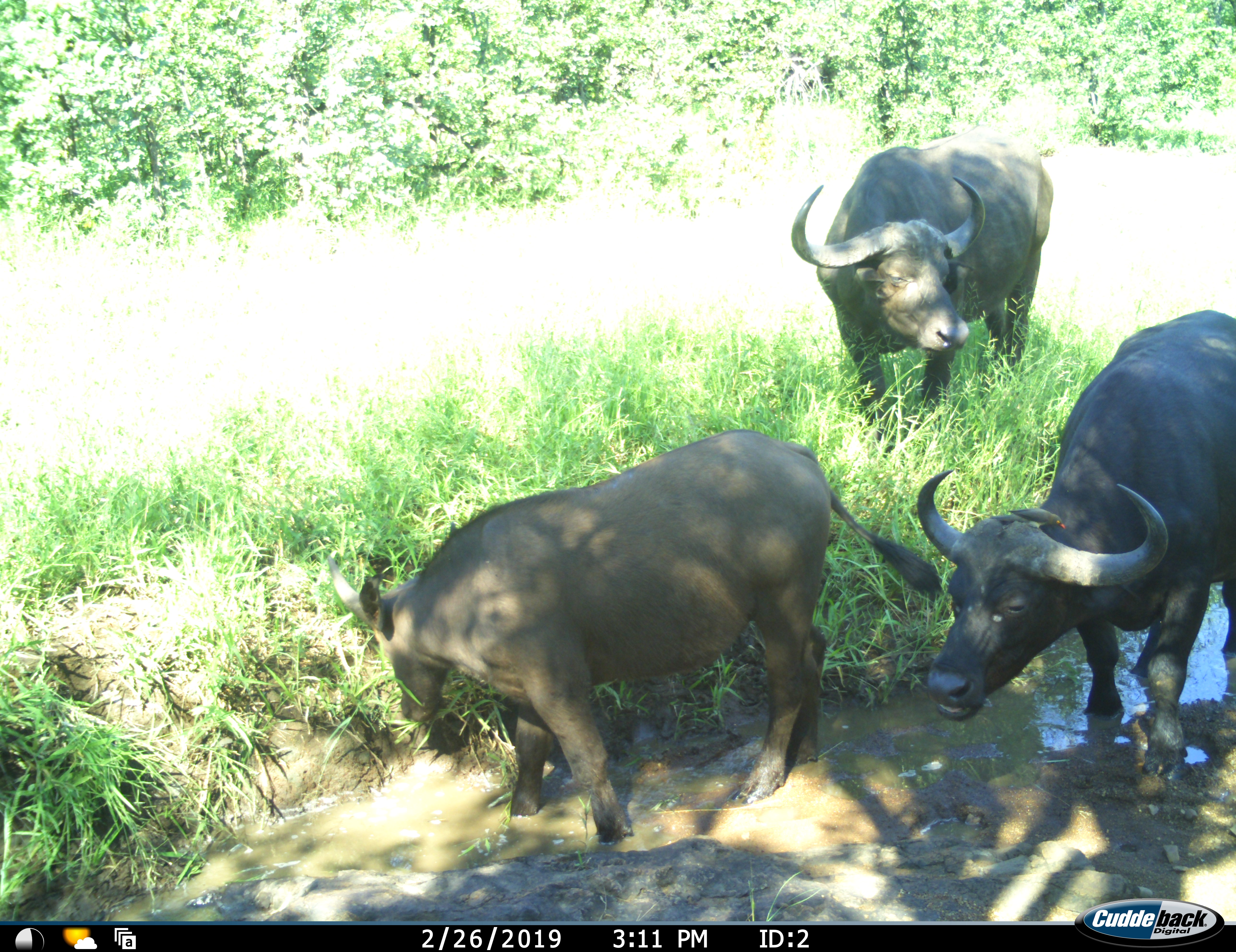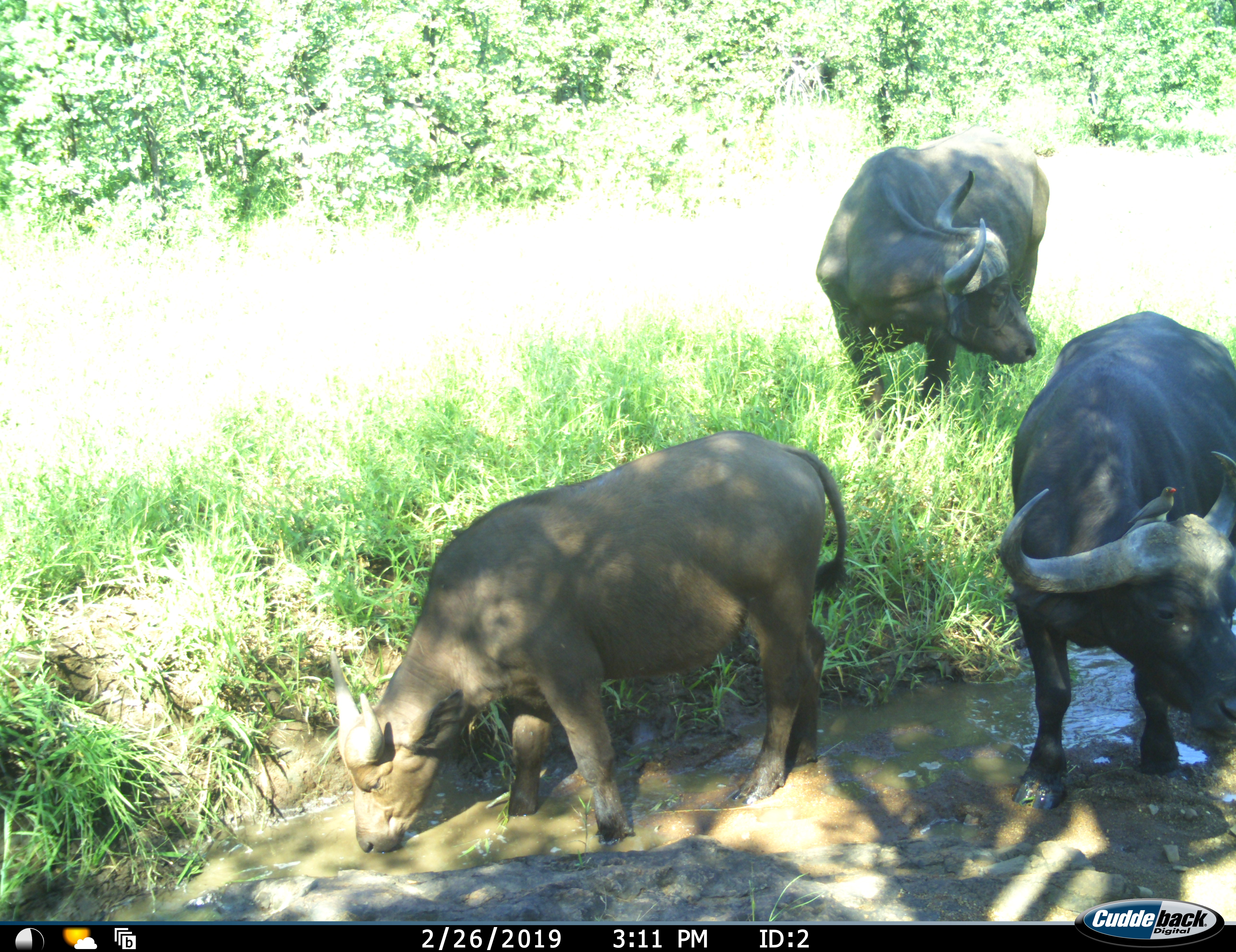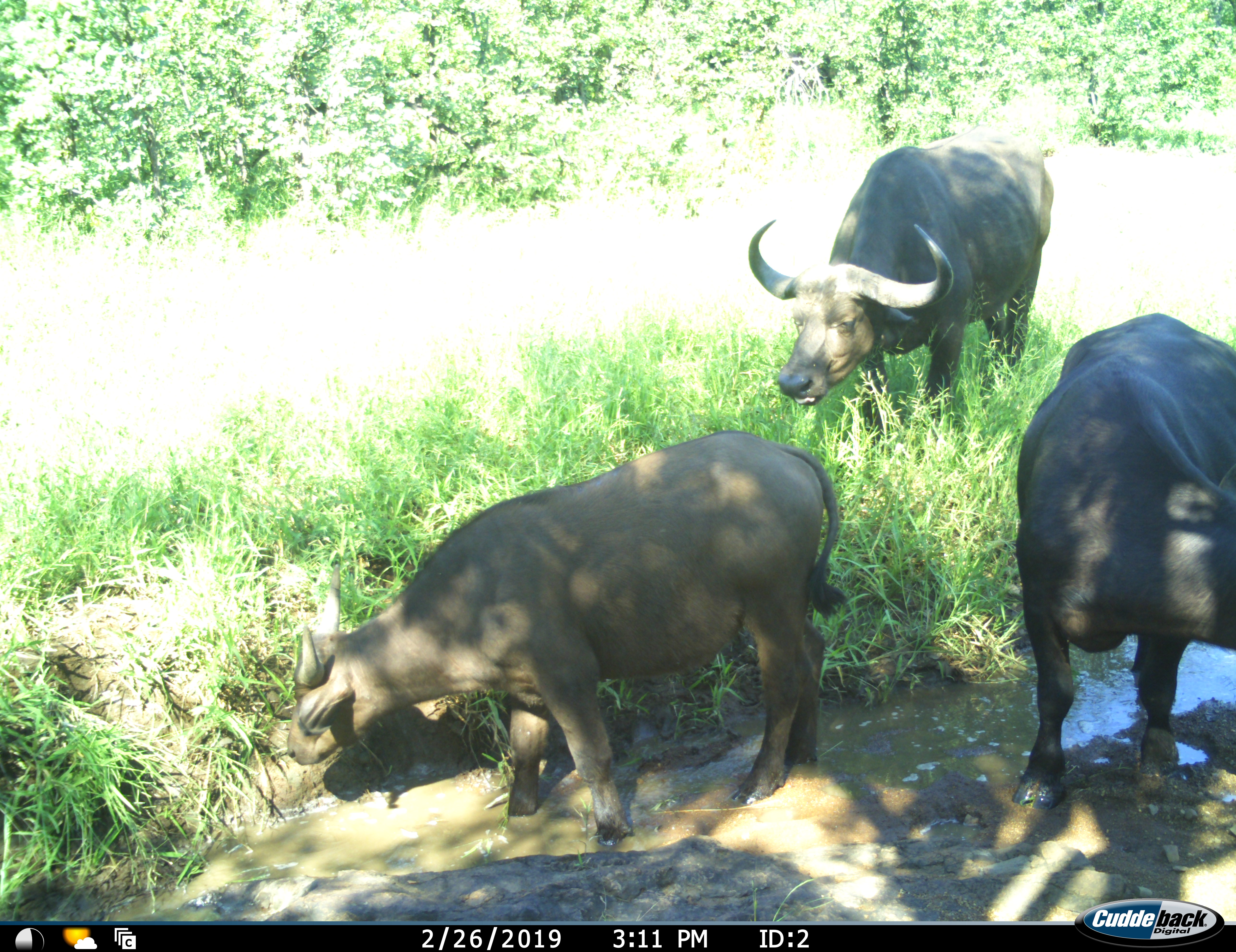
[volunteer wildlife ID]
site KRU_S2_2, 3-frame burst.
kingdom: Animalia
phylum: Chordata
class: Mammalia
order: Artiodactyla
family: Bovidae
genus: Syncerus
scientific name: Syncerus caffer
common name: african buffalo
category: buffalo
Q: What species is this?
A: Buffalo (african buffalo) (Syncerus caffer).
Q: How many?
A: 3.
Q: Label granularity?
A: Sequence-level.